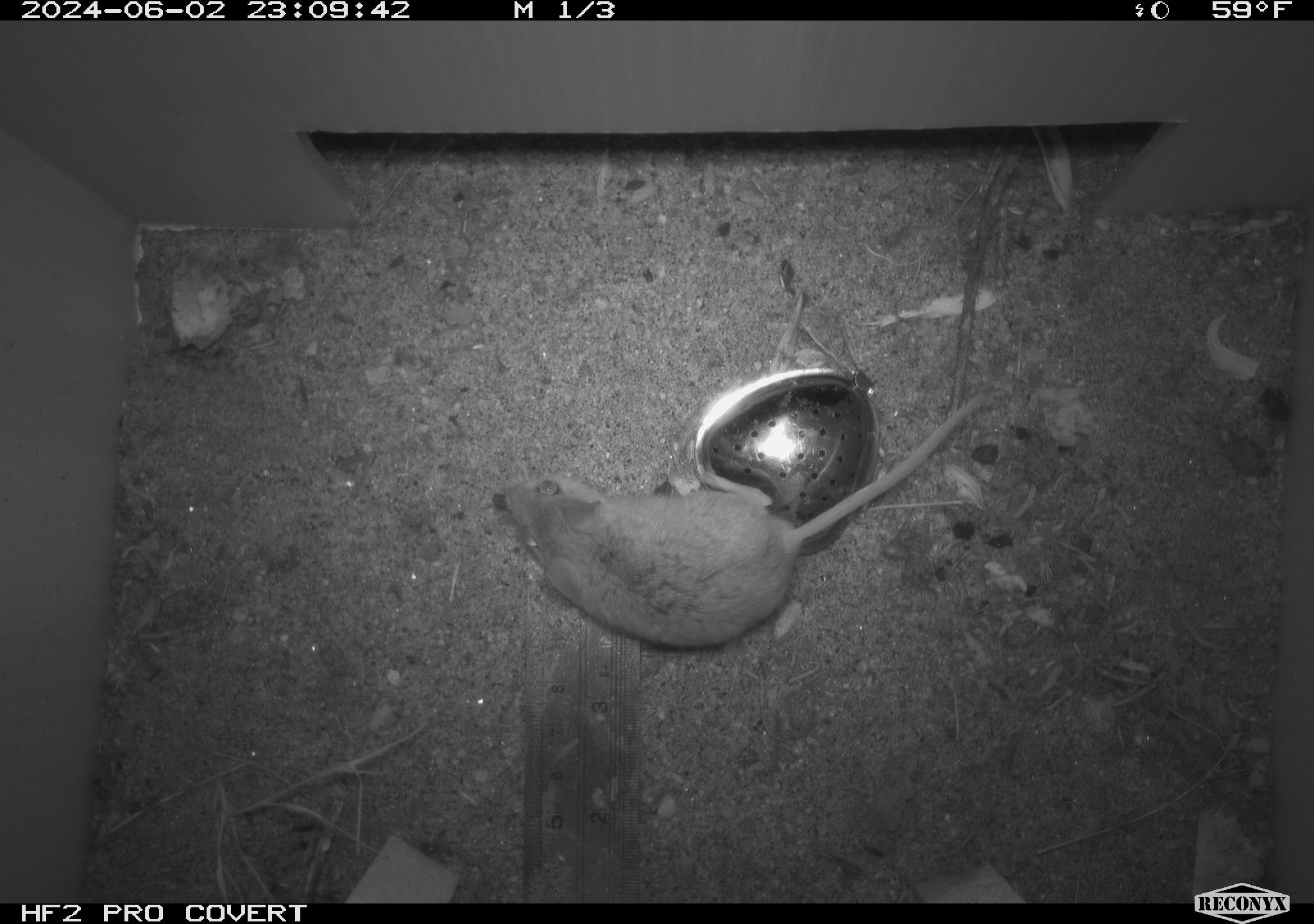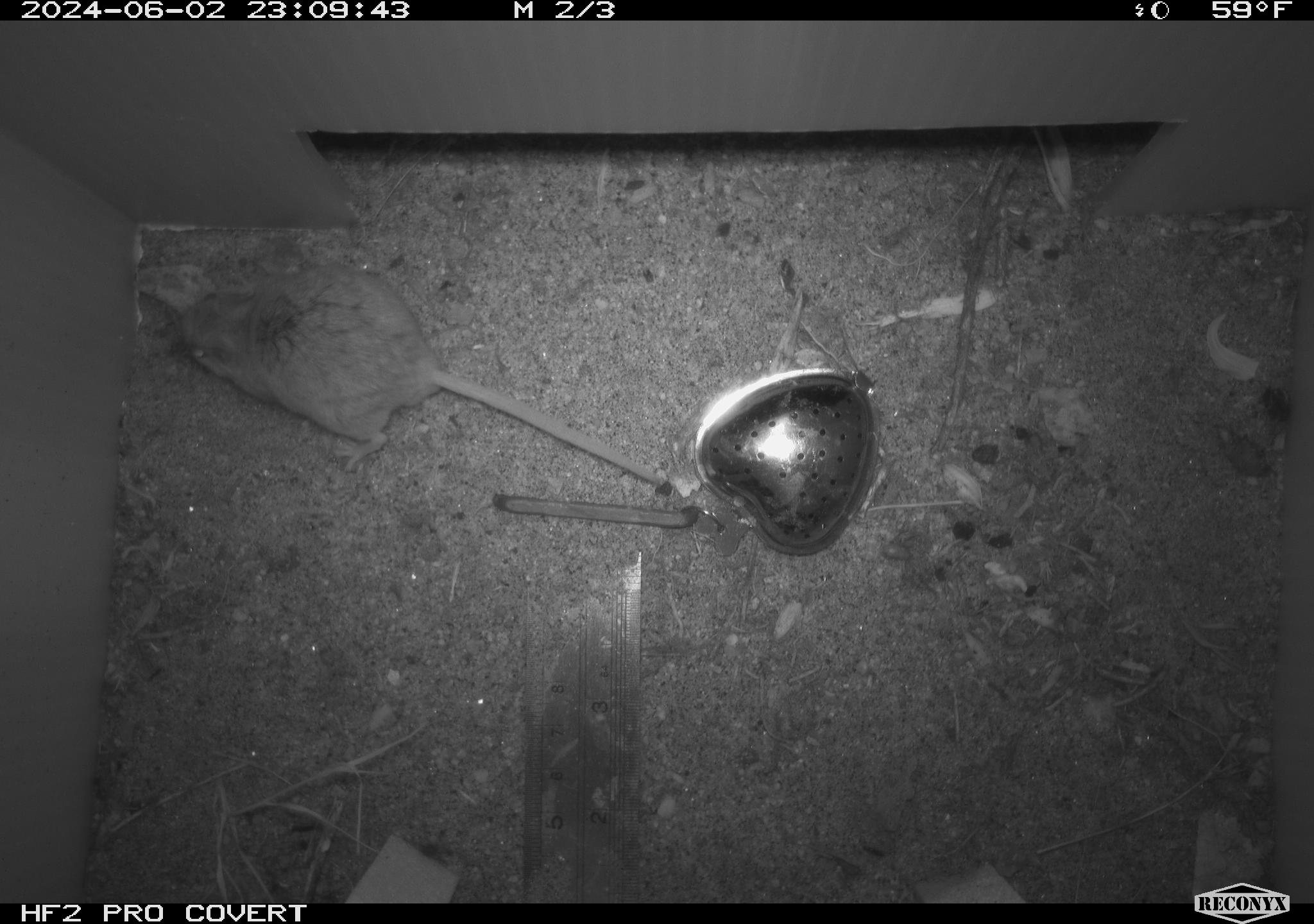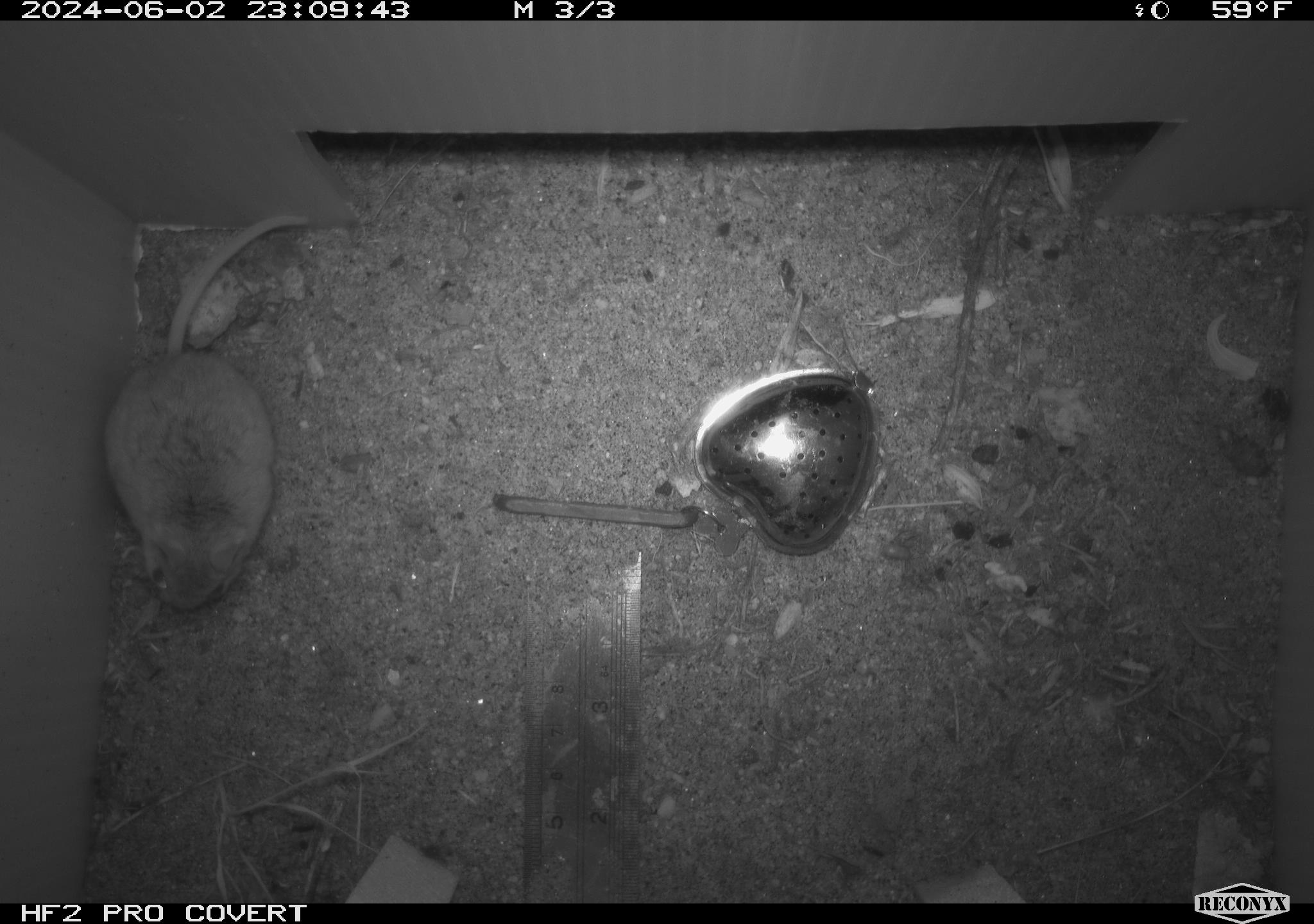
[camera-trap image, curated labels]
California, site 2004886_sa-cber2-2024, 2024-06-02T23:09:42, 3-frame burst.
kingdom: Animalia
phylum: Chordata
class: Mammalia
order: Rodentia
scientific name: Rodentia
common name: mouse species